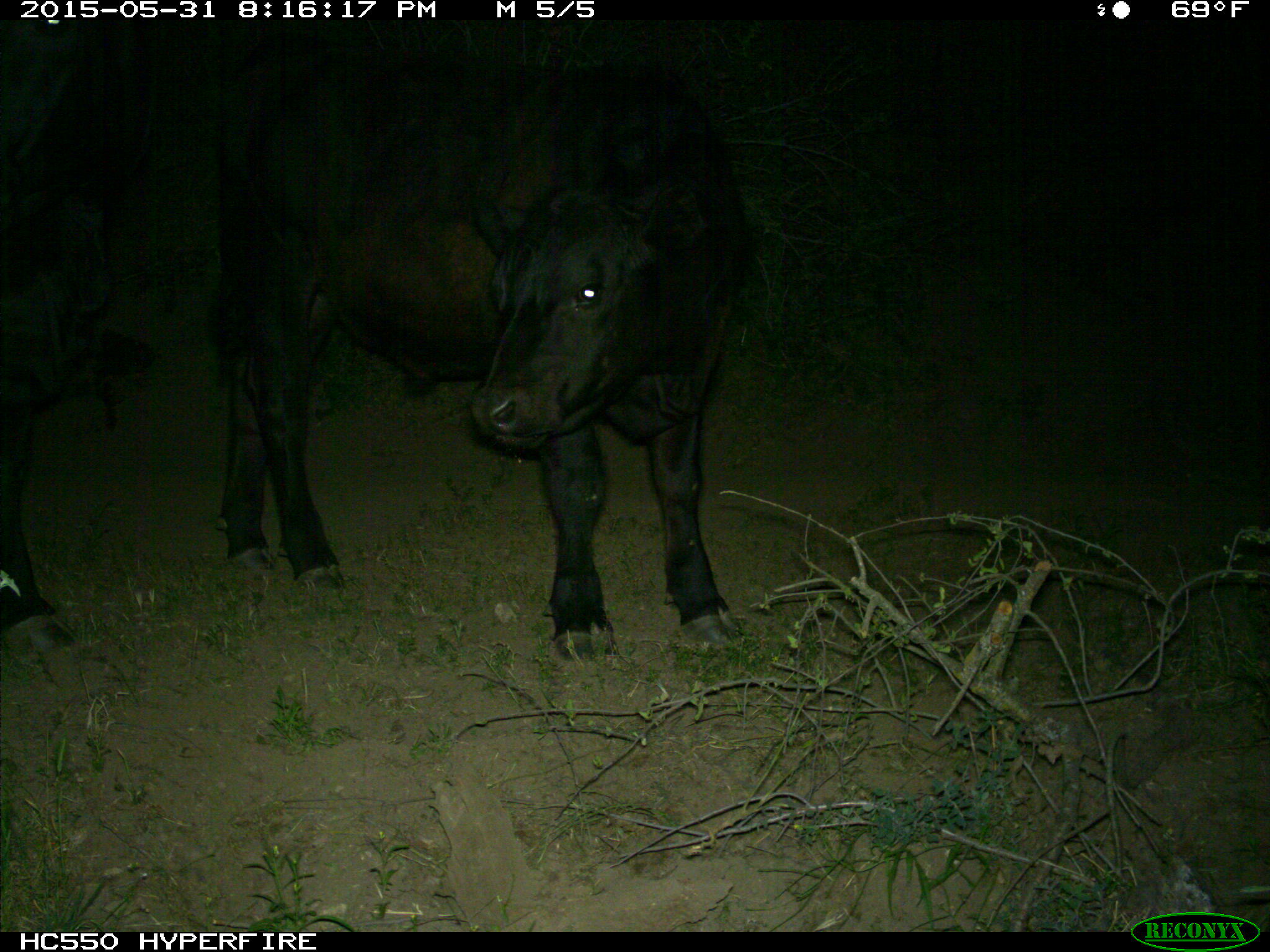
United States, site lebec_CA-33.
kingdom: Animalia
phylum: Chordata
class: Mammalia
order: Artiodactyla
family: Bovidae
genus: Bos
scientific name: Bos taurus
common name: domestic cow